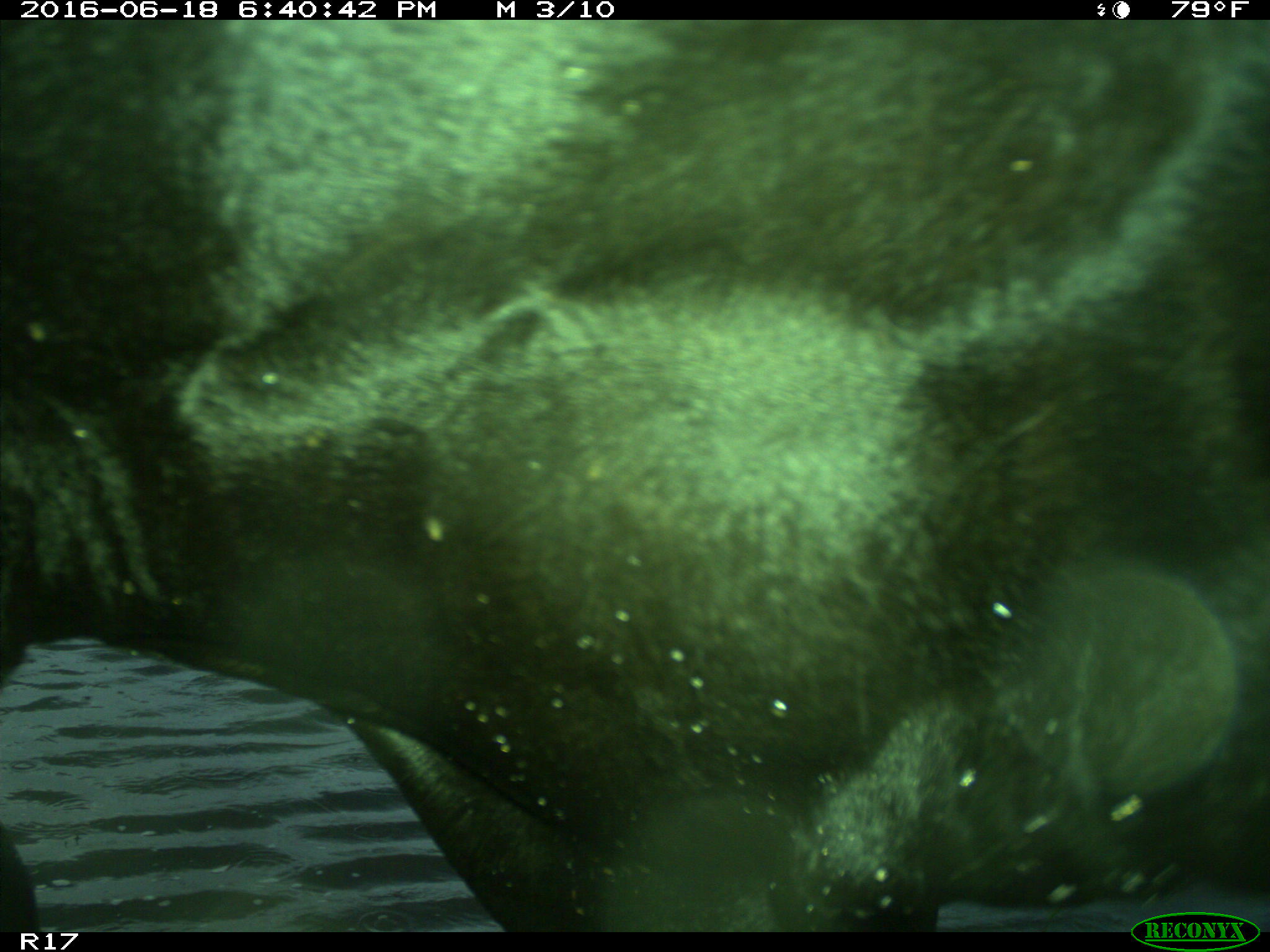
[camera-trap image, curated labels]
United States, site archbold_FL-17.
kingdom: Animalia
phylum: Chordata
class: Mammalia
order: Artiodactyla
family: Bovidae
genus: Bos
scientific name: Bos taurus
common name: domestic cow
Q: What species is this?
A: Bos taurus (domestic cow).